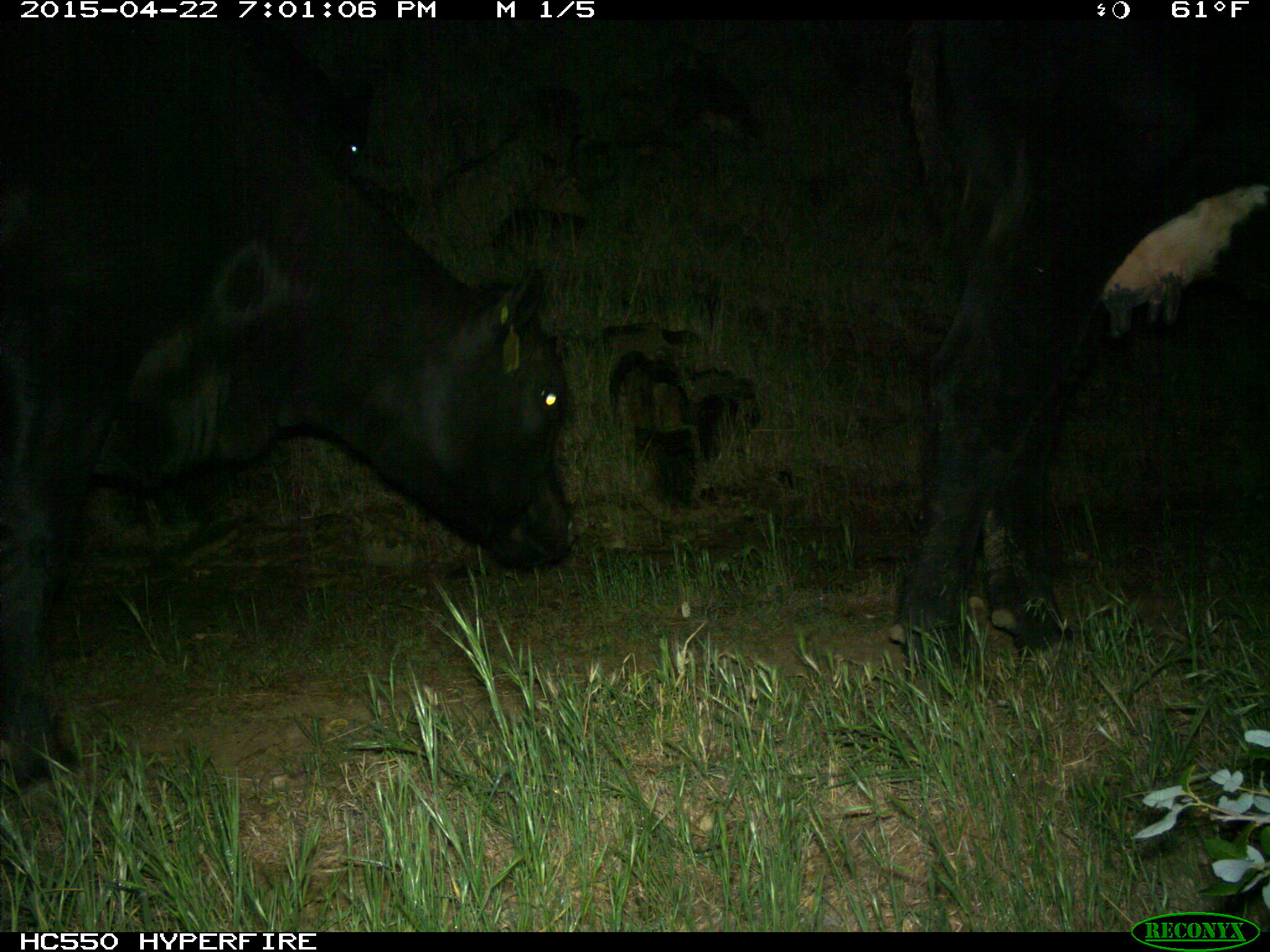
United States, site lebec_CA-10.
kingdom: Animalia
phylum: Chordata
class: Mammalia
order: Artiodactyla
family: Bovidae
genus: Bos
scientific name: Bos taurus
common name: domestic cow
Bos taurus (domestic cow).